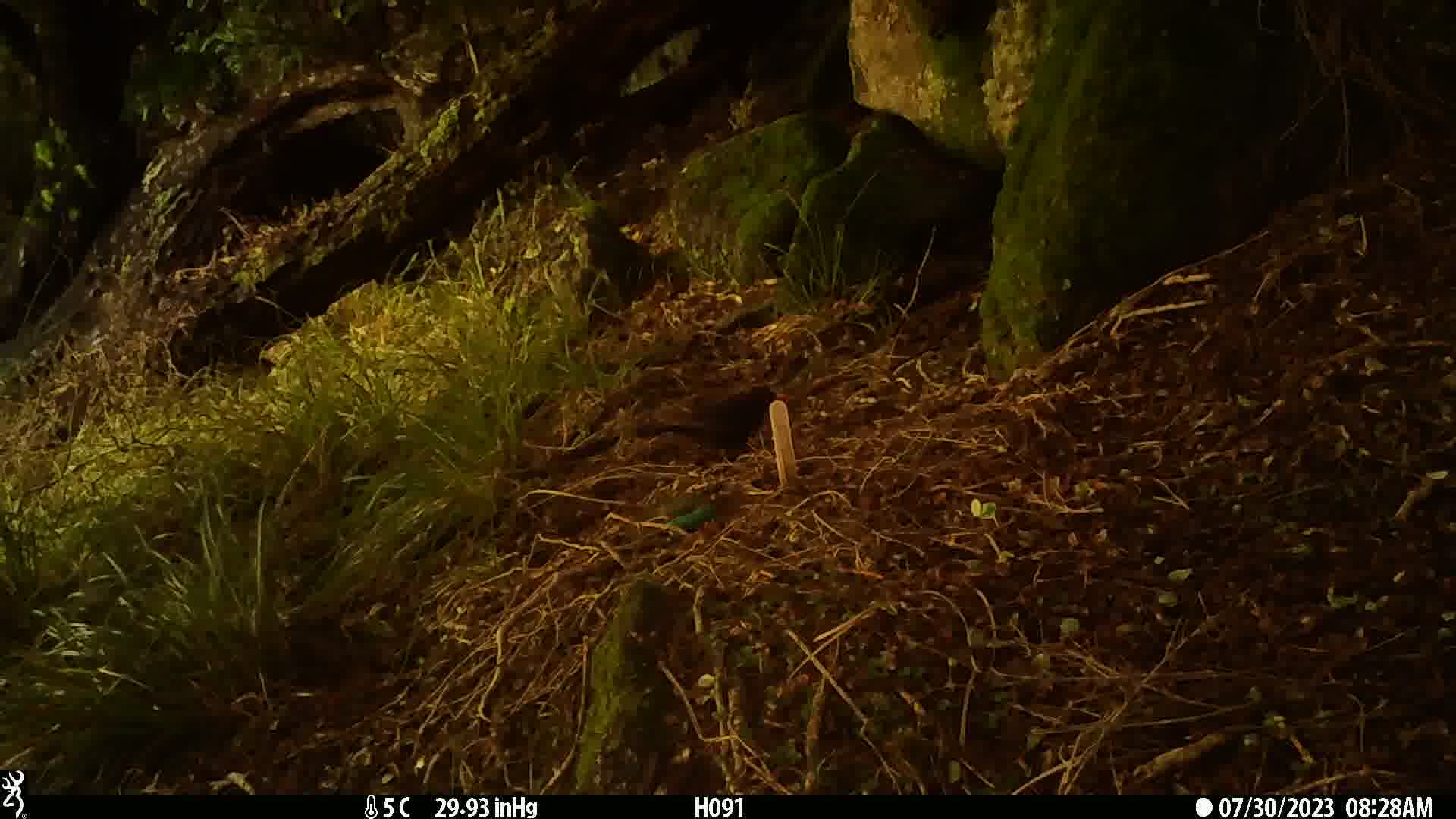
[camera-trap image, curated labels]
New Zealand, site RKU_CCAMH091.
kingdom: Animalia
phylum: Chordata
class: Aves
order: Passeriformes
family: Turdidae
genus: Turdus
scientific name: Turdus merula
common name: eurasian blackbird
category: blackbird